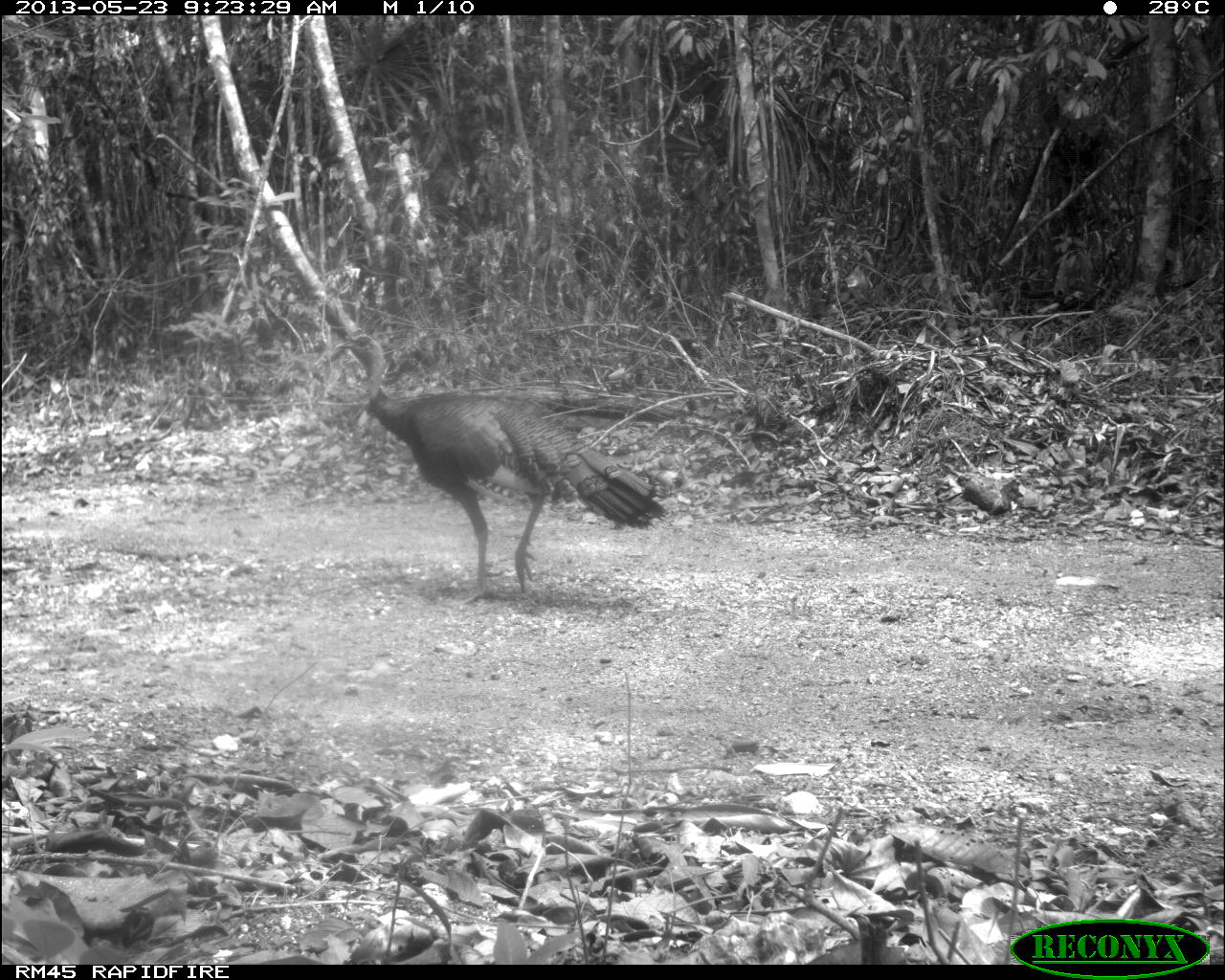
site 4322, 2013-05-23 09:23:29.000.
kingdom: Animalia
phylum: Chordata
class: Aves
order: Galliformes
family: Phasianidae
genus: Meleagris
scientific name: Meleagris ocellata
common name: ocellated turkey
Meleagris ocellata (ocellated turkey), count 1, sex male.